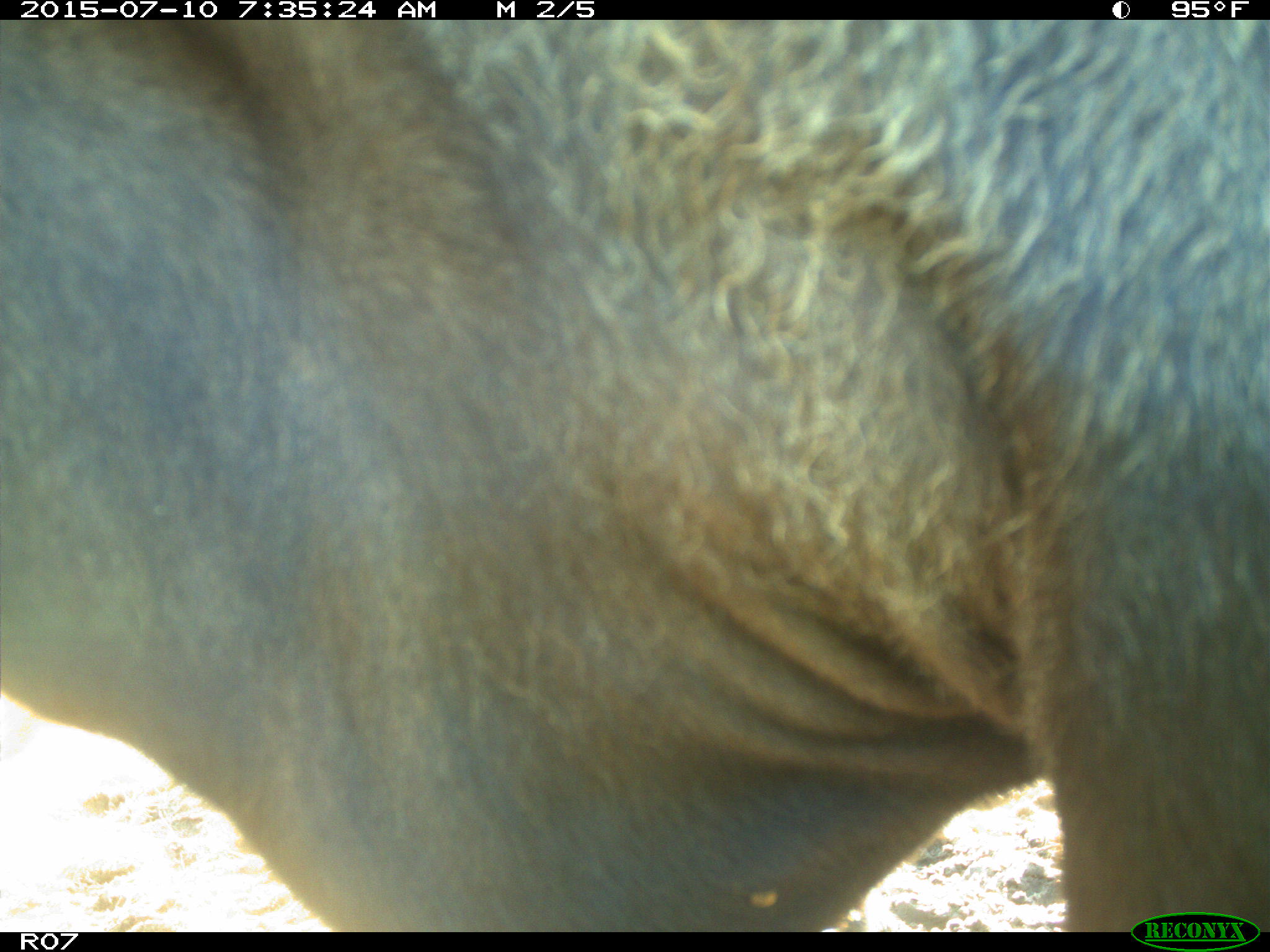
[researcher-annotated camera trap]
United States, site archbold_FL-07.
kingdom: Animalia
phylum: Chordata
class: Mammalia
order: Artiodactyla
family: Bovidae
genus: Bos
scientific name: Bos taurus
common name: domestic cow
Bos taurus (domestic cow).